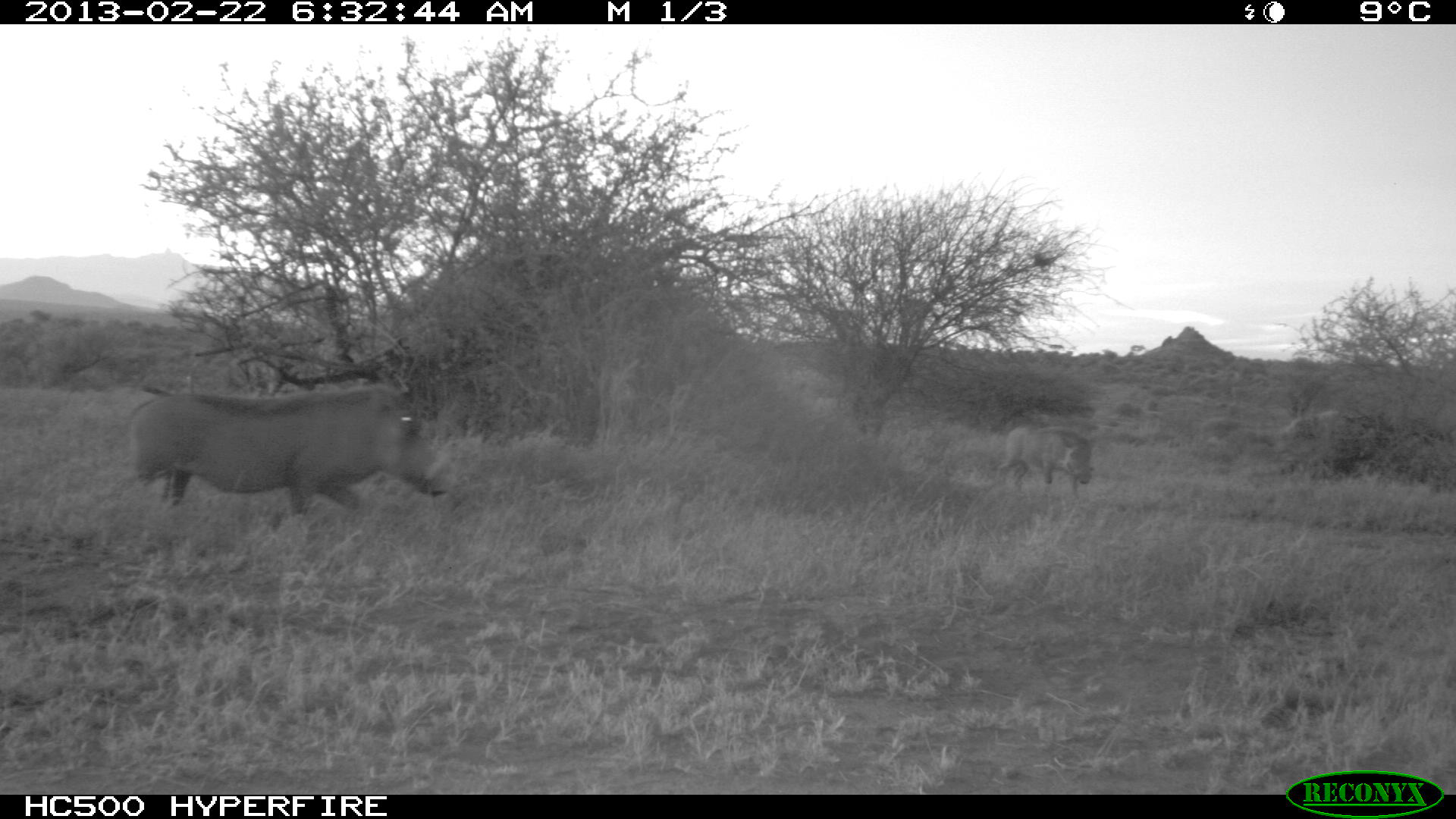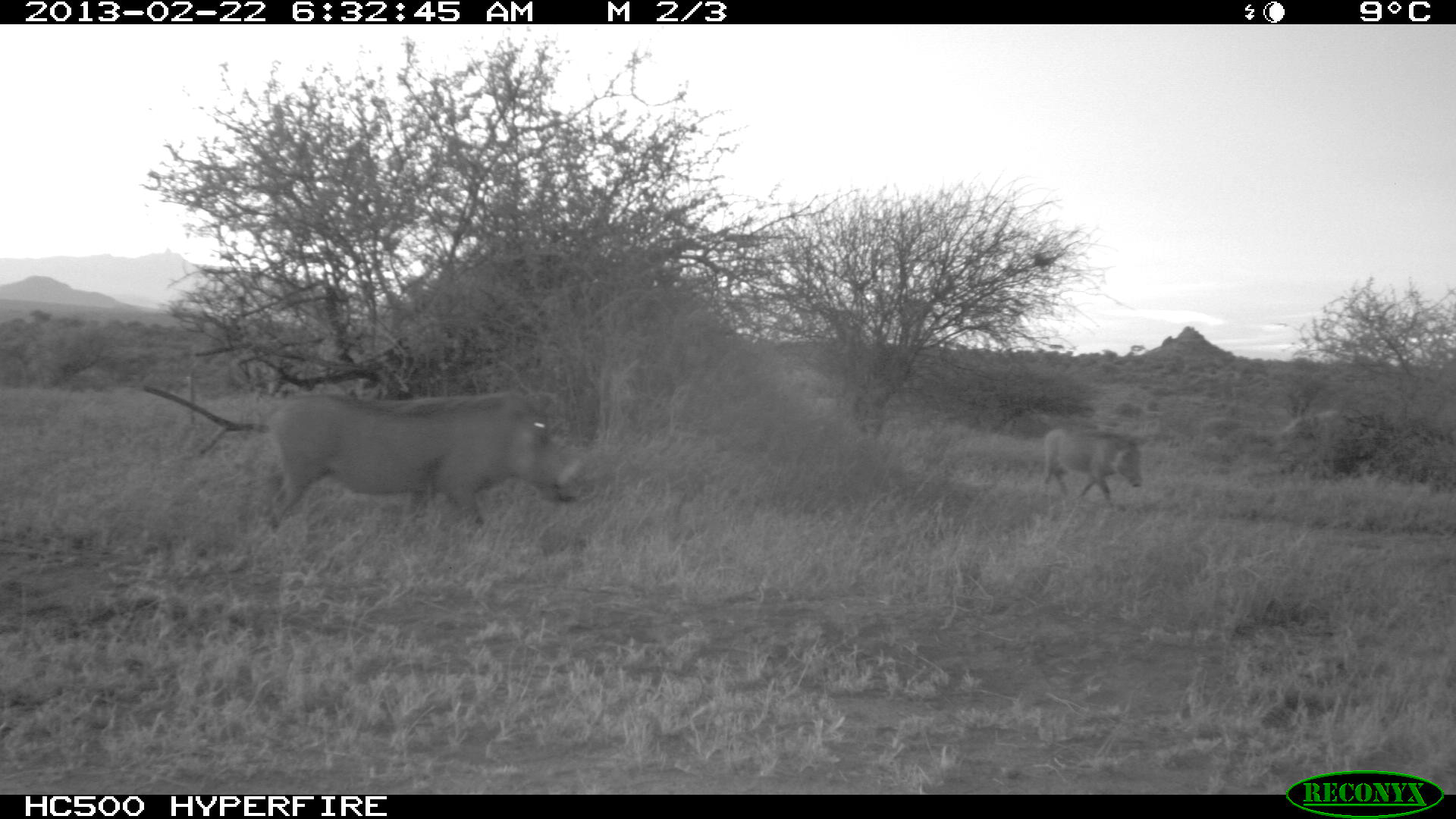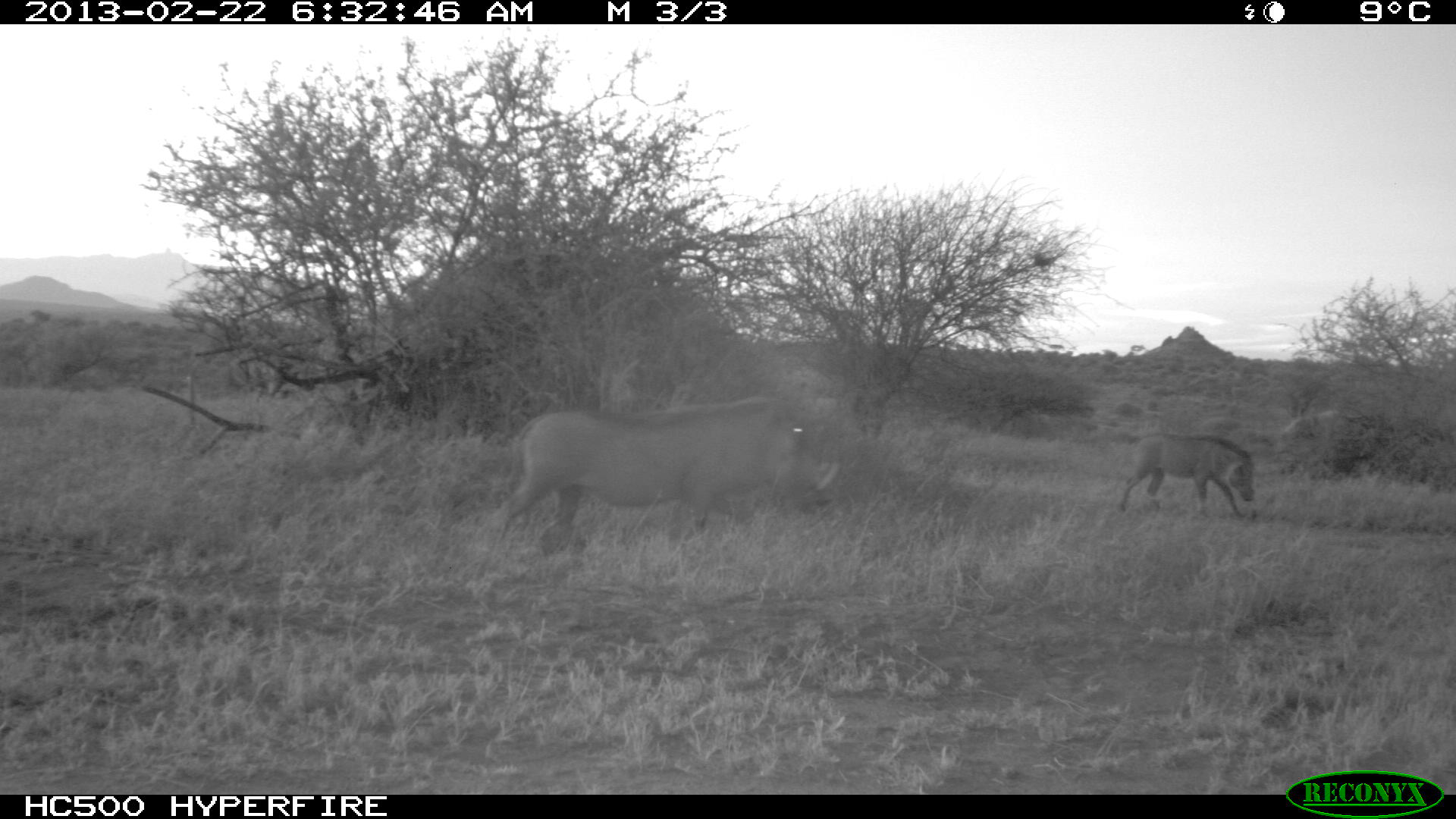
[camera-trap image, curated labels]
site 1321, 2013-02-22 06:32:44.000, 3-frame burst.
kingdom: Animalia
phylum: Chordata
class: Mammalia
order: Artiodactyla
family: Suidae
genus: Phacochoerus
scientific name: Phacochoerus africanus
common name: common warthog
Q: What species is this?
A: Phacochoerus africanus (common warthog).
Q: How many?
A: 2.